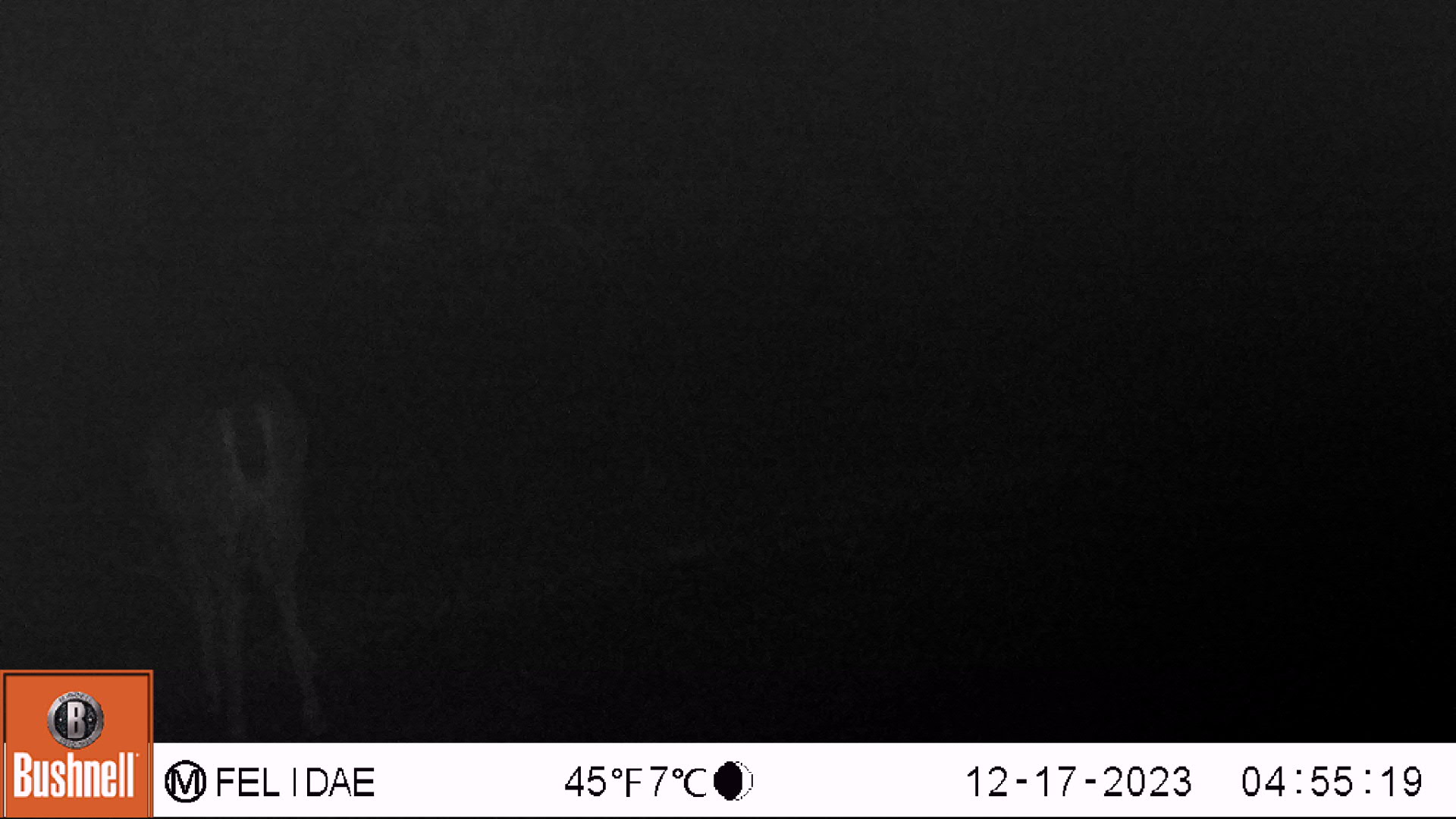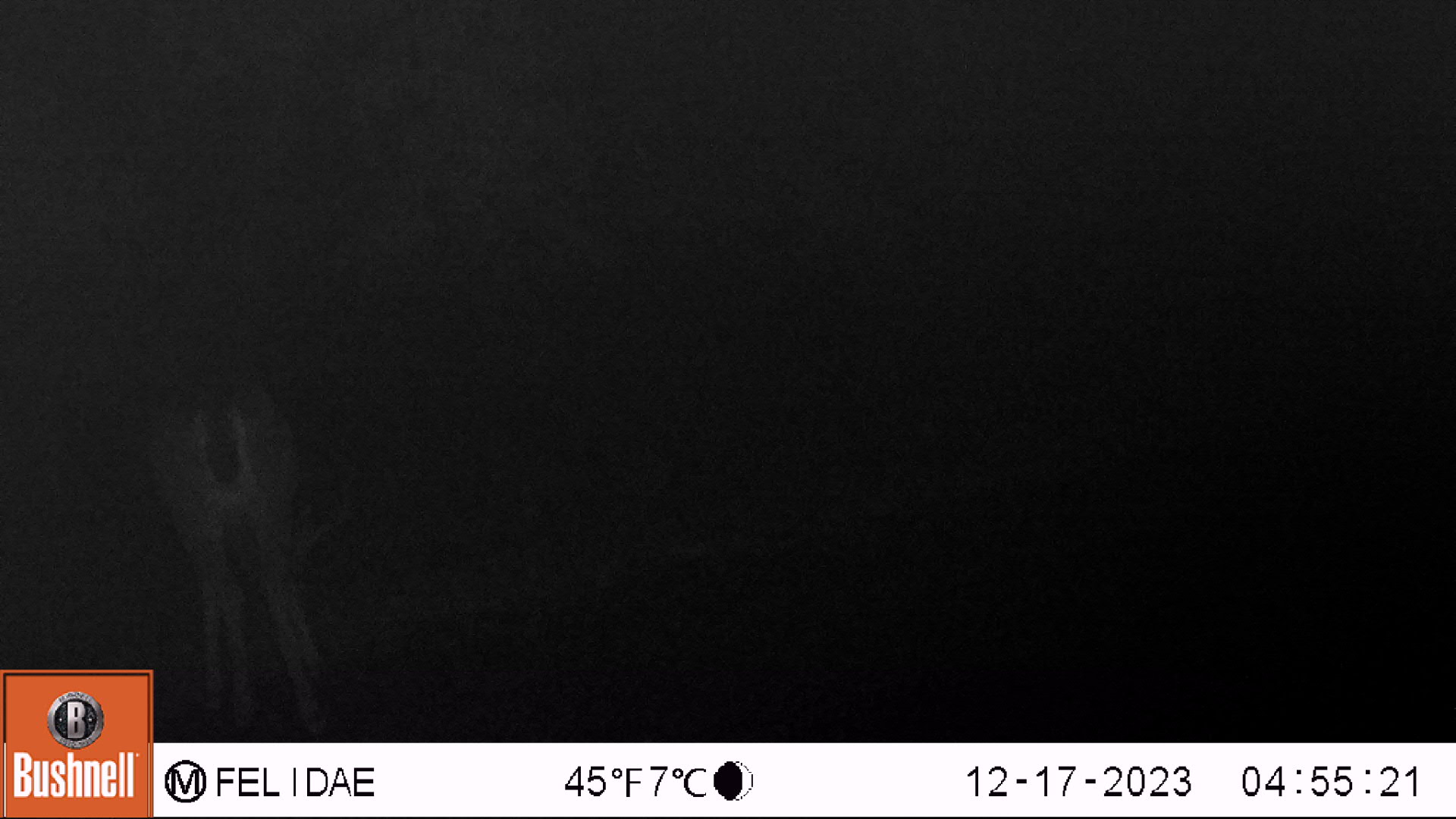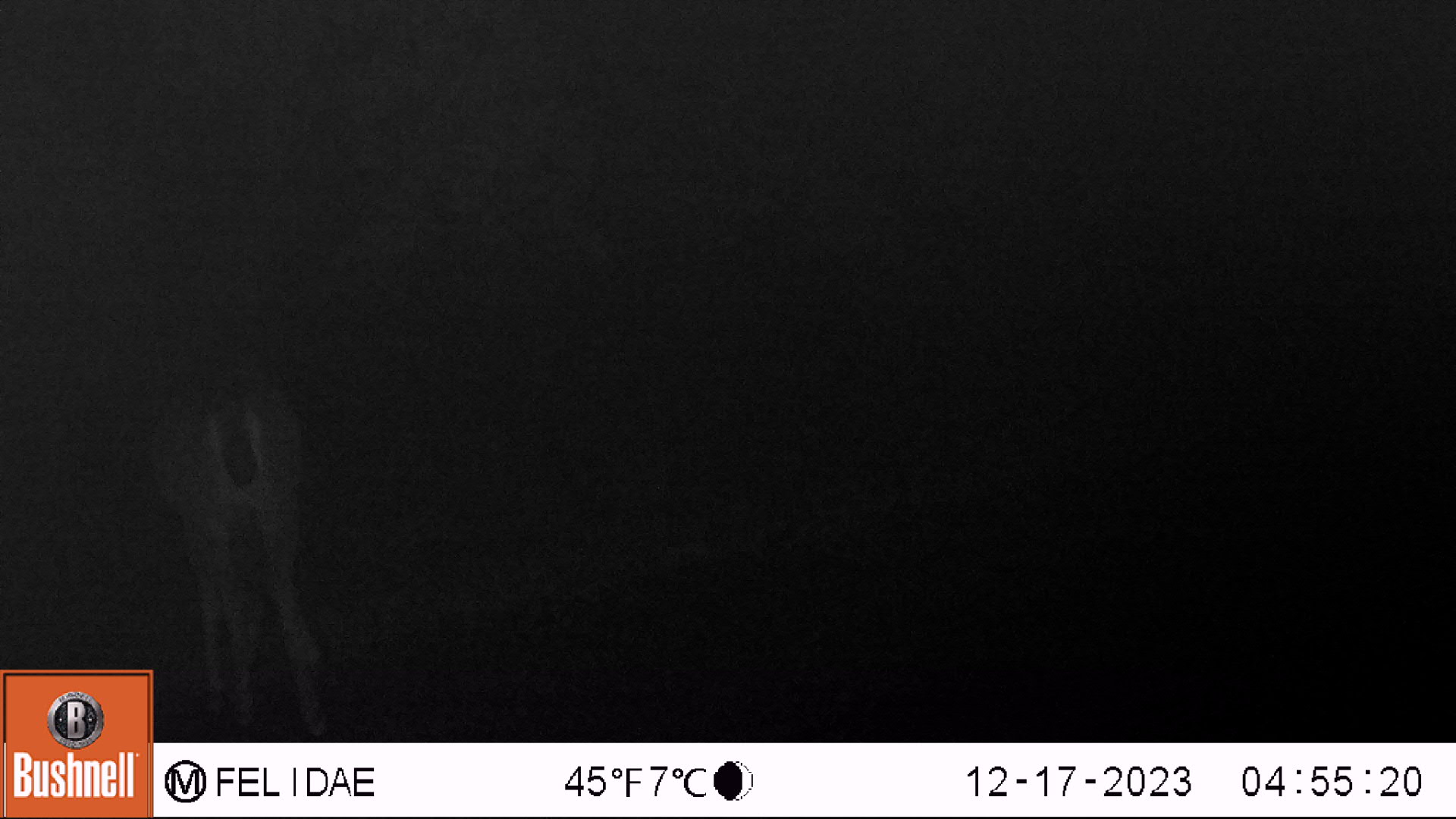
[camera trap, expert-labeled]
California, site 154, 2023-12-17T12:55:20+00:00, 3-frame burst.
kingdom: Animalia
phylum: Chordata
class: Mammalia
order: Artiodactyla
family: Cervidae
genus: Odocoileus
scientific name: Odocoileus hemionus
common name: mule deer